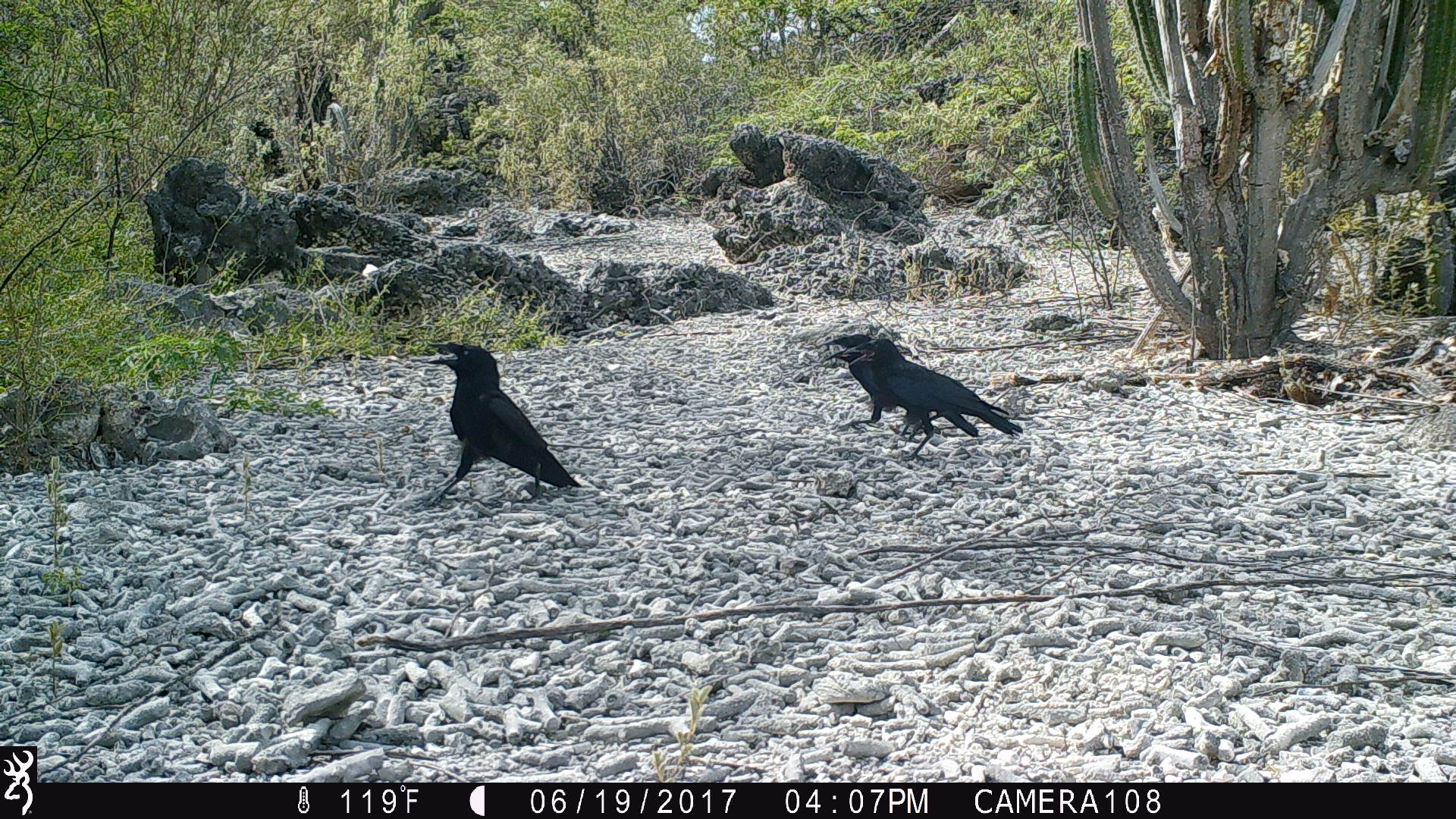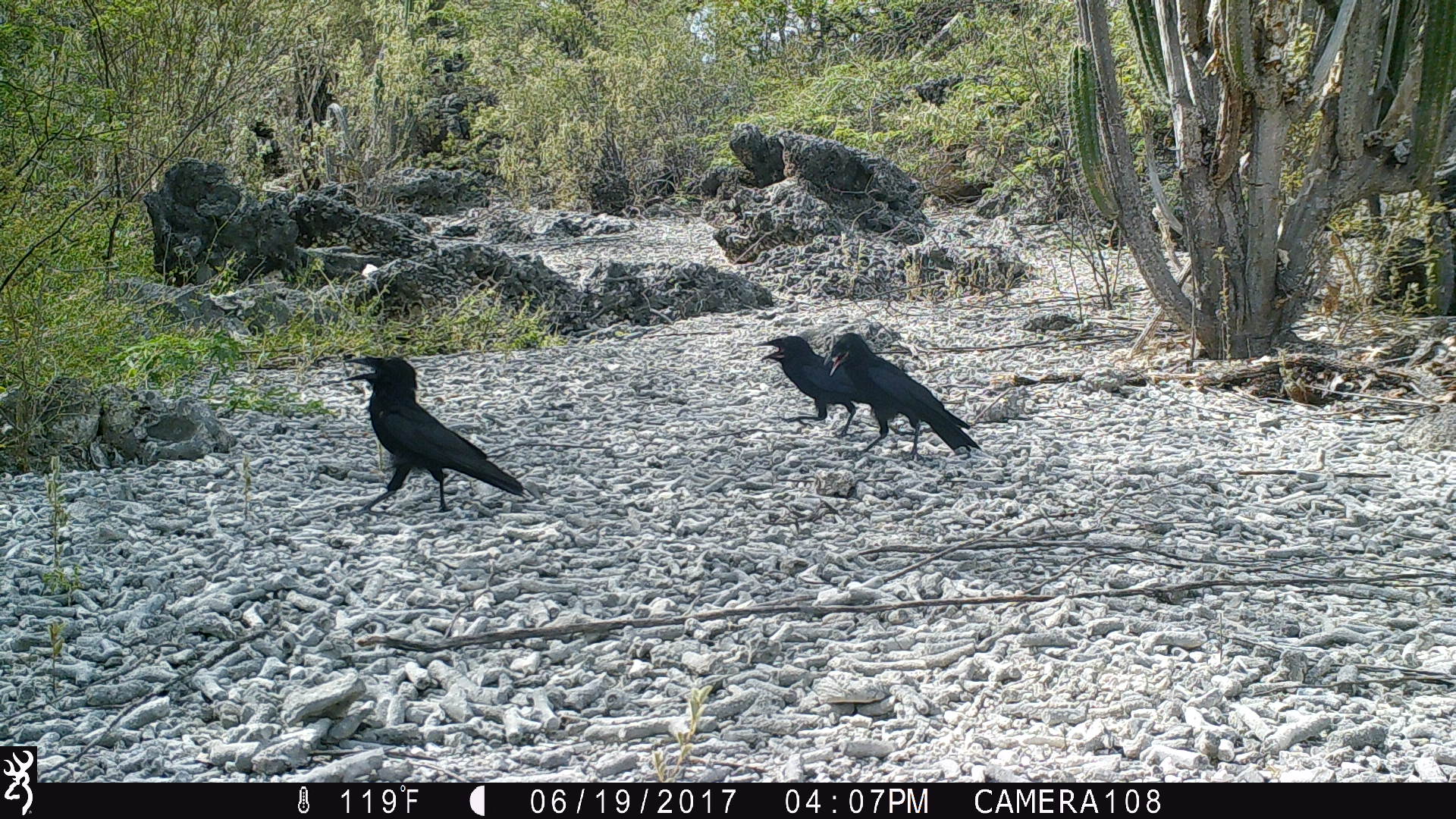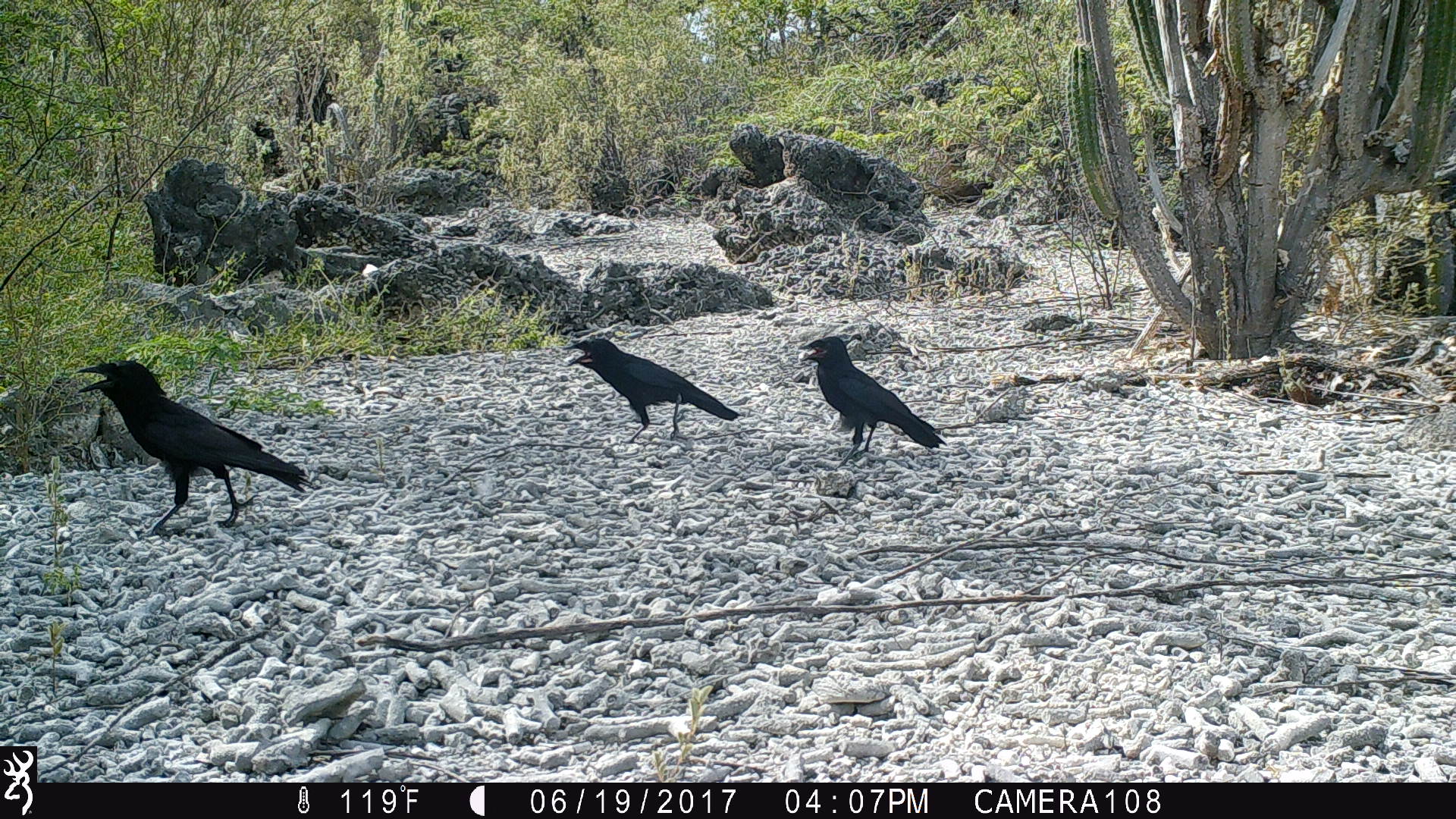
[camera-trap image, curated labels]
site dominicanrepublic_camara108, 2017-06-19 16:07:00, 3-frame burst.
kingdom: Animalia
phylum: Chordata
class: Aves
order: Passeriformes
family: Corvidae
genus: Corvus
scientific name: Corvus corax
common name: raven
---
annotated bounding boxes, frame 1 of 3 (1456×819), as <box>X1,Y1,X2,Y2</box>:
raven: <box>422,340,583,507</box>; <box>848,337,1025,460</box>; <box>818,329,905,438</box>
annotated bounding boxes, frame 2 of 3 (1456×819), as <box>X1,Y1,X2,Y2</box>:
raven: <box>334,351,525,525</box>; <box>823,329,980,466</box>; <box>754,332,865,450</box>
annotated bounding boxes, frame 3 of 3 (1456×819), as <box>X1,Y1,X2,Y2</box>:
raven: <box>74,356,309,533</box>; <box>555,332,736,444</box>; <box>799,335,946,460</box>